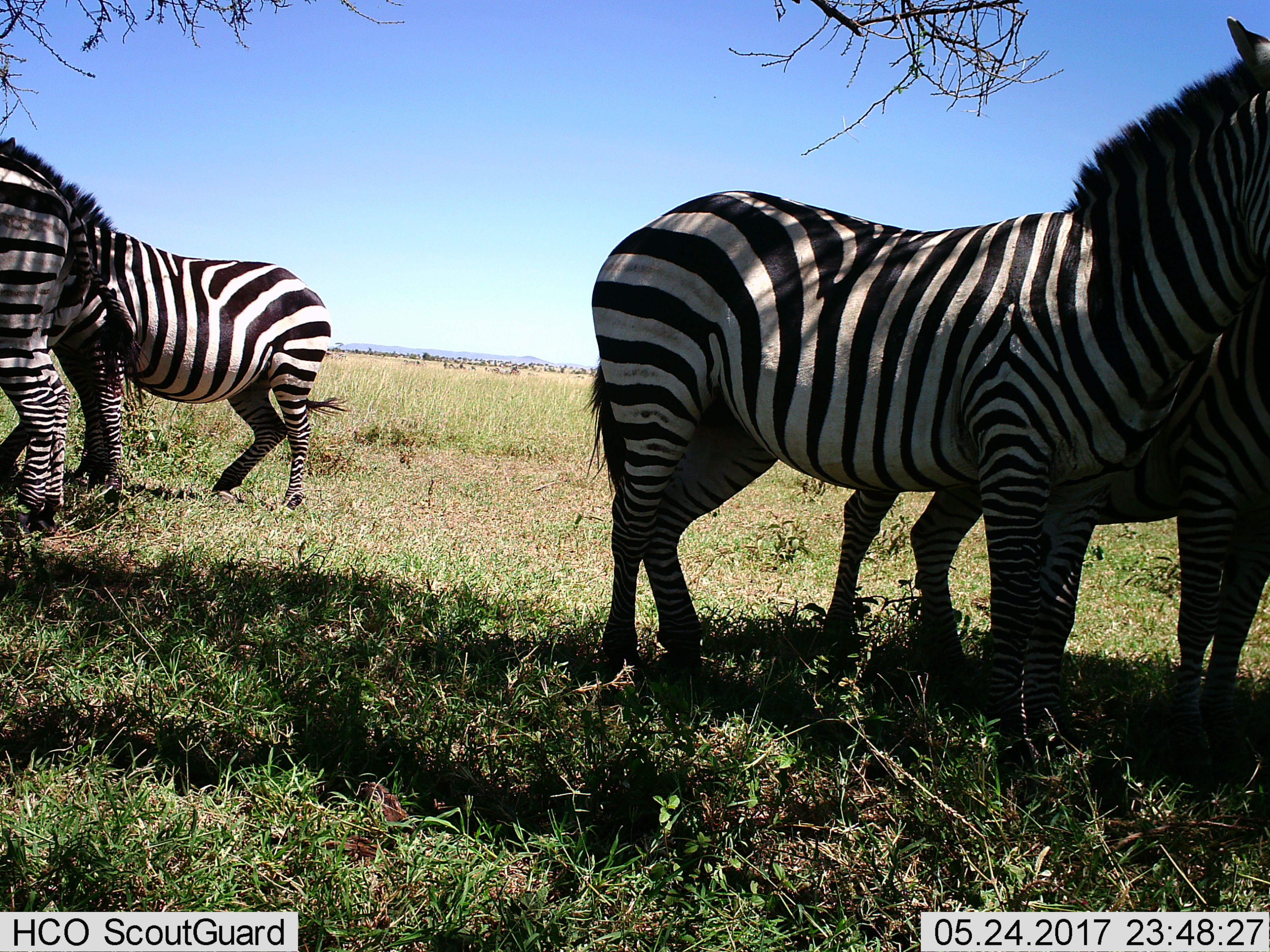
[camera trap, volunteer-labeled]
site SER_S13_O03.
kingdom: Animalia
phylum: Chordata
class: Mammalia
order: Perissodactyla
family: Equidae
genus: Equus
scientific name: Equus quagga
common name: plains zebra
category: zebraplains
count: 4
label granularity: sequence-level